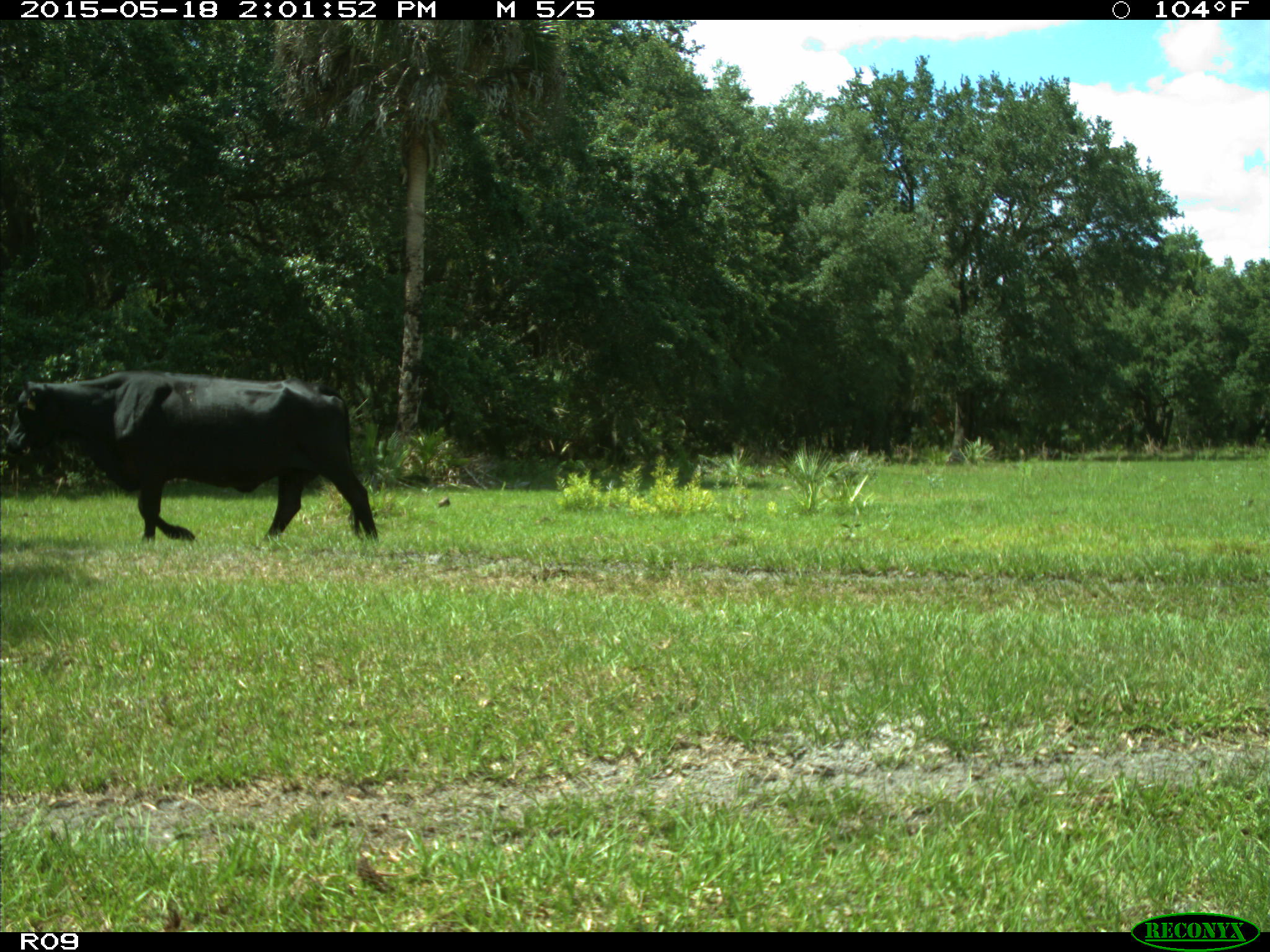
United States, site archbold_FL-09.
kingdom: Animalia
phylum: Chordata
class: Mammalia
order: Artiodactyla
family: Bovidae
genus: Bos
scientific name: Bos taurus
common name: domestic cow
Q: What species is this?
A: Bos taurus (domestic cow).